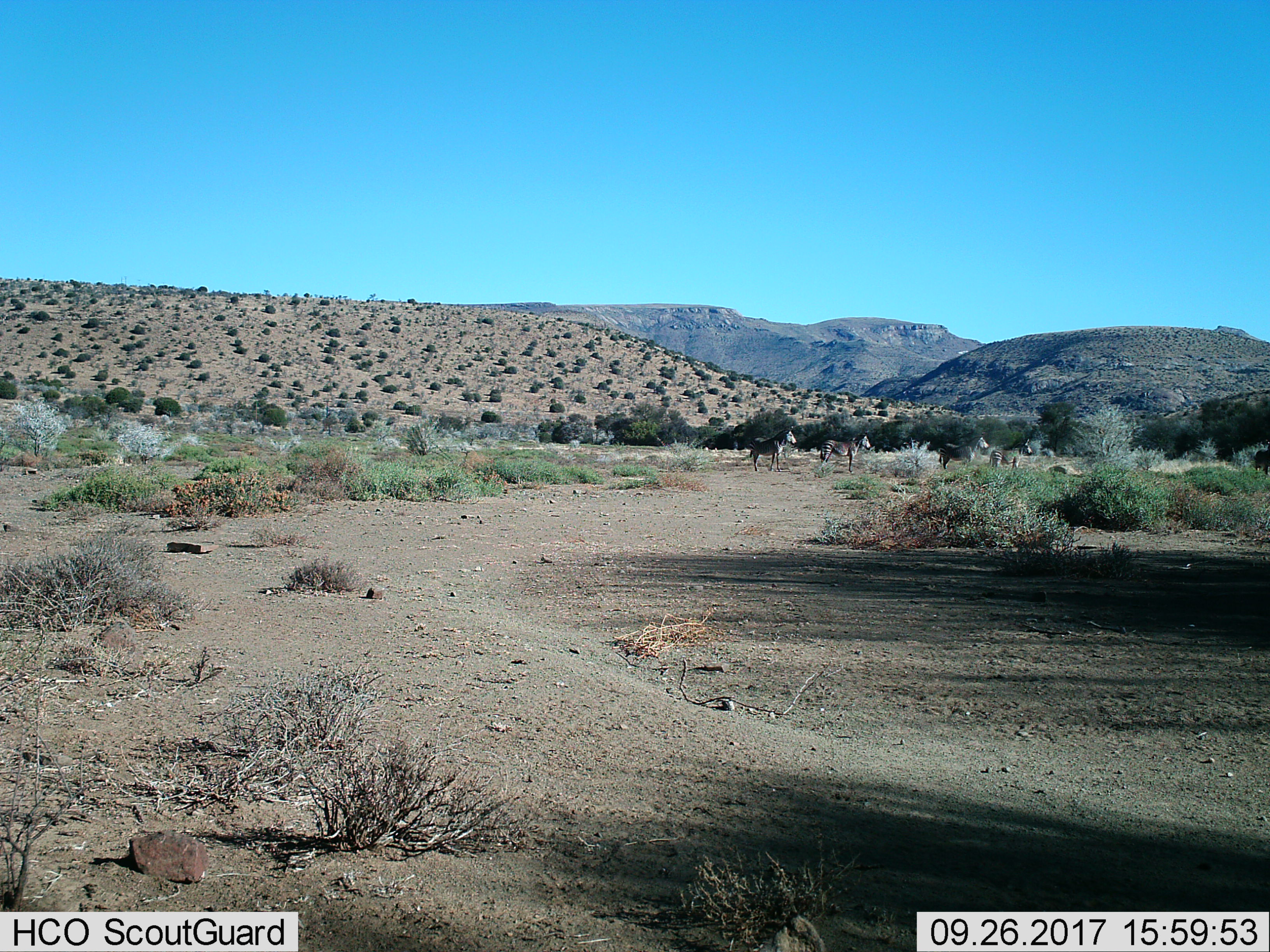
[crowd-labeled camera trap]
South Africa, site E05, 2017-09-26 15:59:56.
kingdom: Animalia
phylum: Chordata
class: Mammalia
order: Perissodactyla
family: Equidae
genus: Equus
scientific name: Equus zebra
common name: mountain zebra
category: zebramountain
Zebramountain (mountain zebra) (Equus zebra), count 5. Behavior (volunteer vote fractions): standing 100%, resting 0%, moving 0%, interacting 0%. Young present (vote fraction): 0%. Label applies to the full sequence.